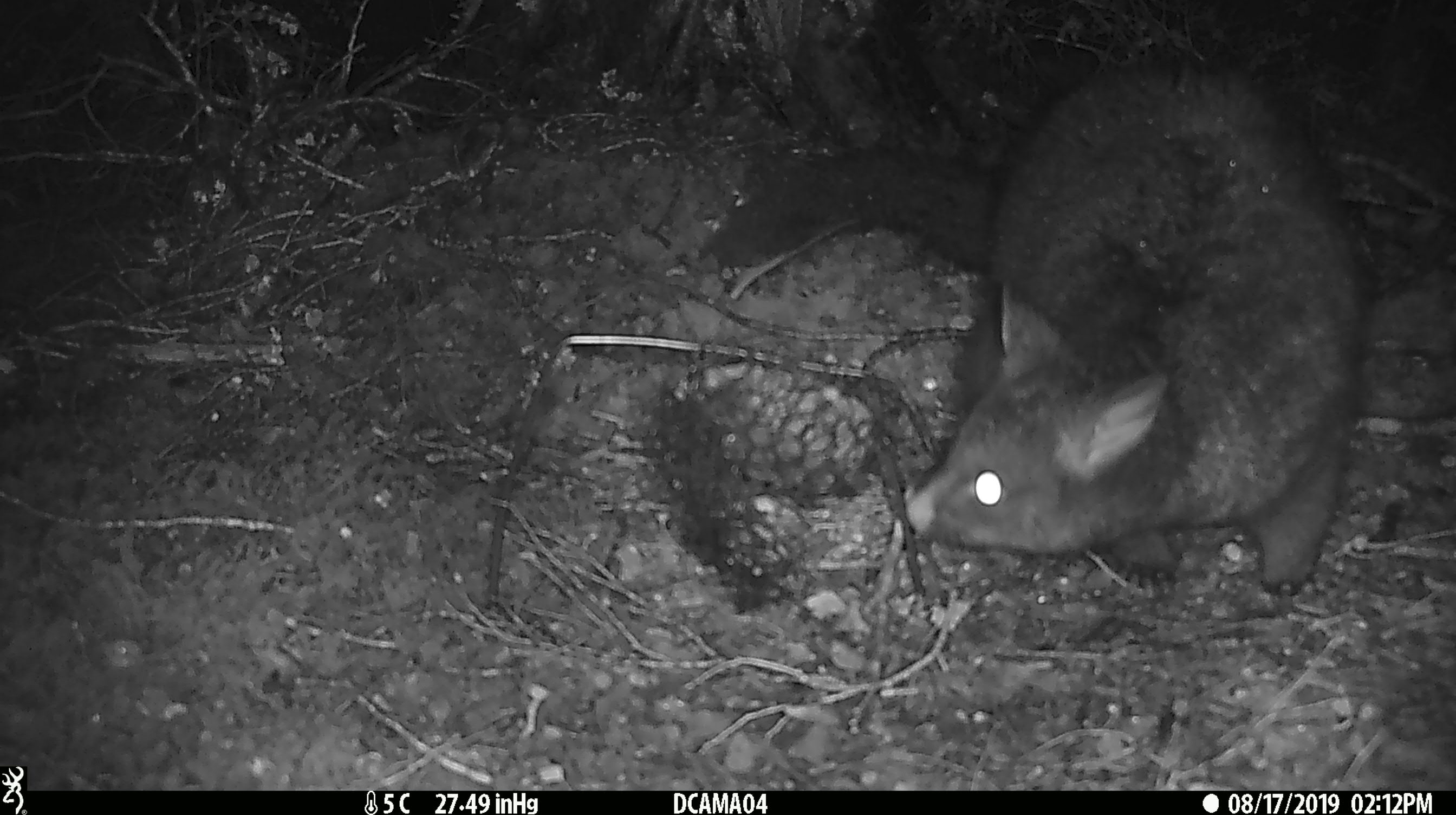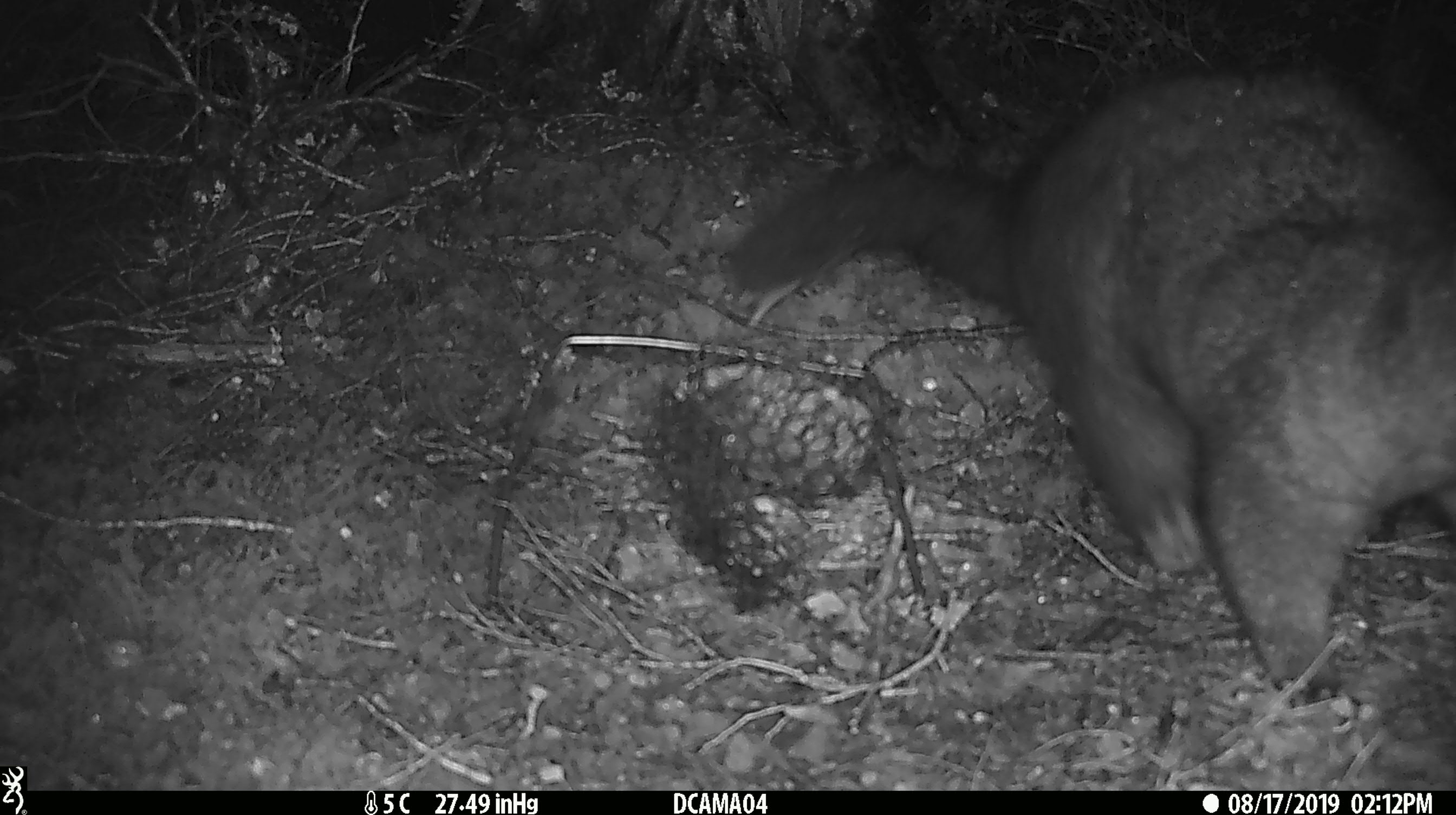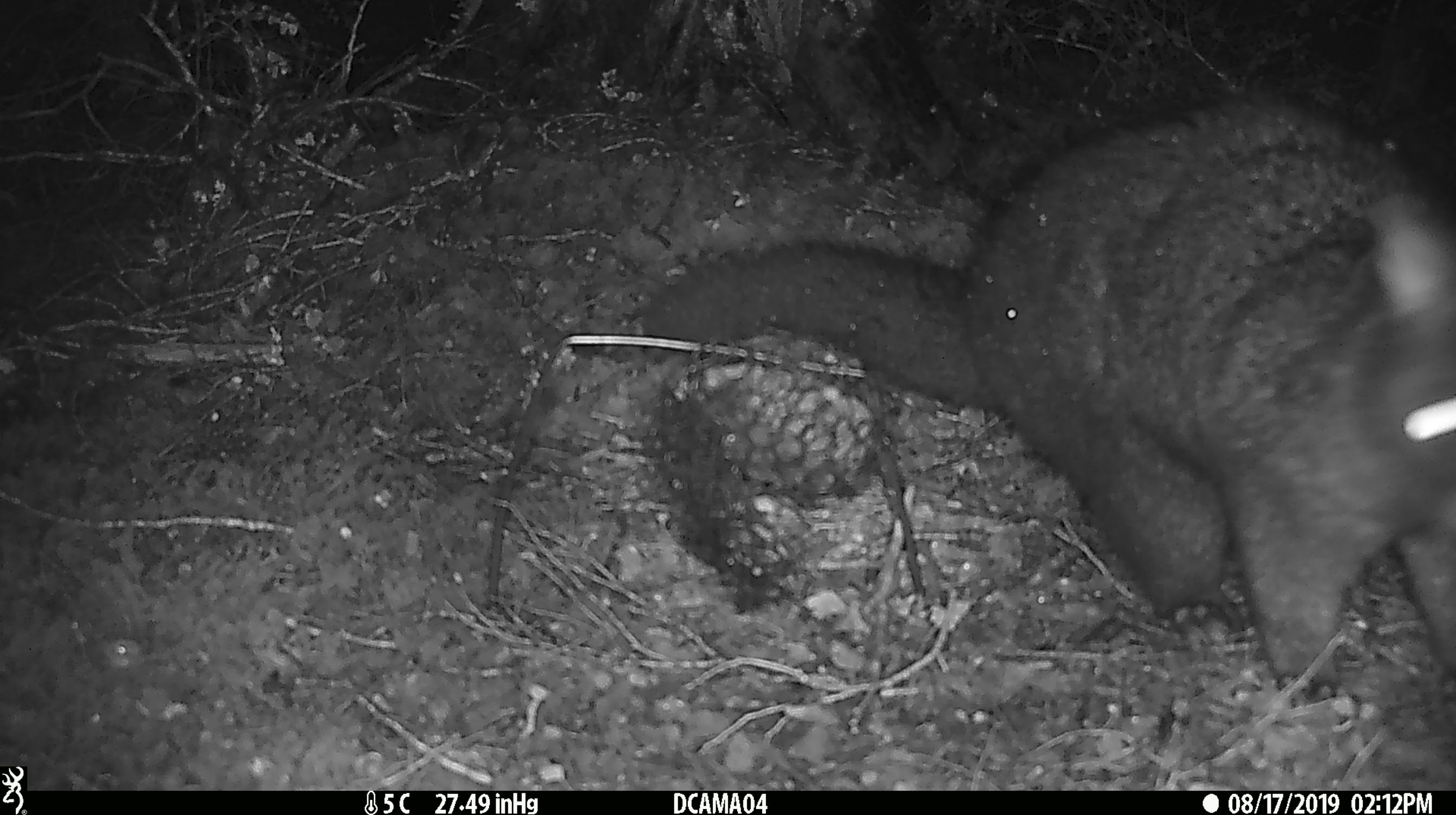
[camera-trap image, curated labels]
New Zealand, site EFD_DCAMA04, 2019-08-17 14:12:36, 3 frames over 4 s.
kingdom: Animalia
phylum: Chordata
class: Mammalia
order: Diprotodontia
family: Phalangeridae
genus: Trichosurus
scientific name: Trichosurus vulpecula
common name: common brushtail possum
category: possum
Possum (common brushtail possum) (Trichosurus vulpecula).